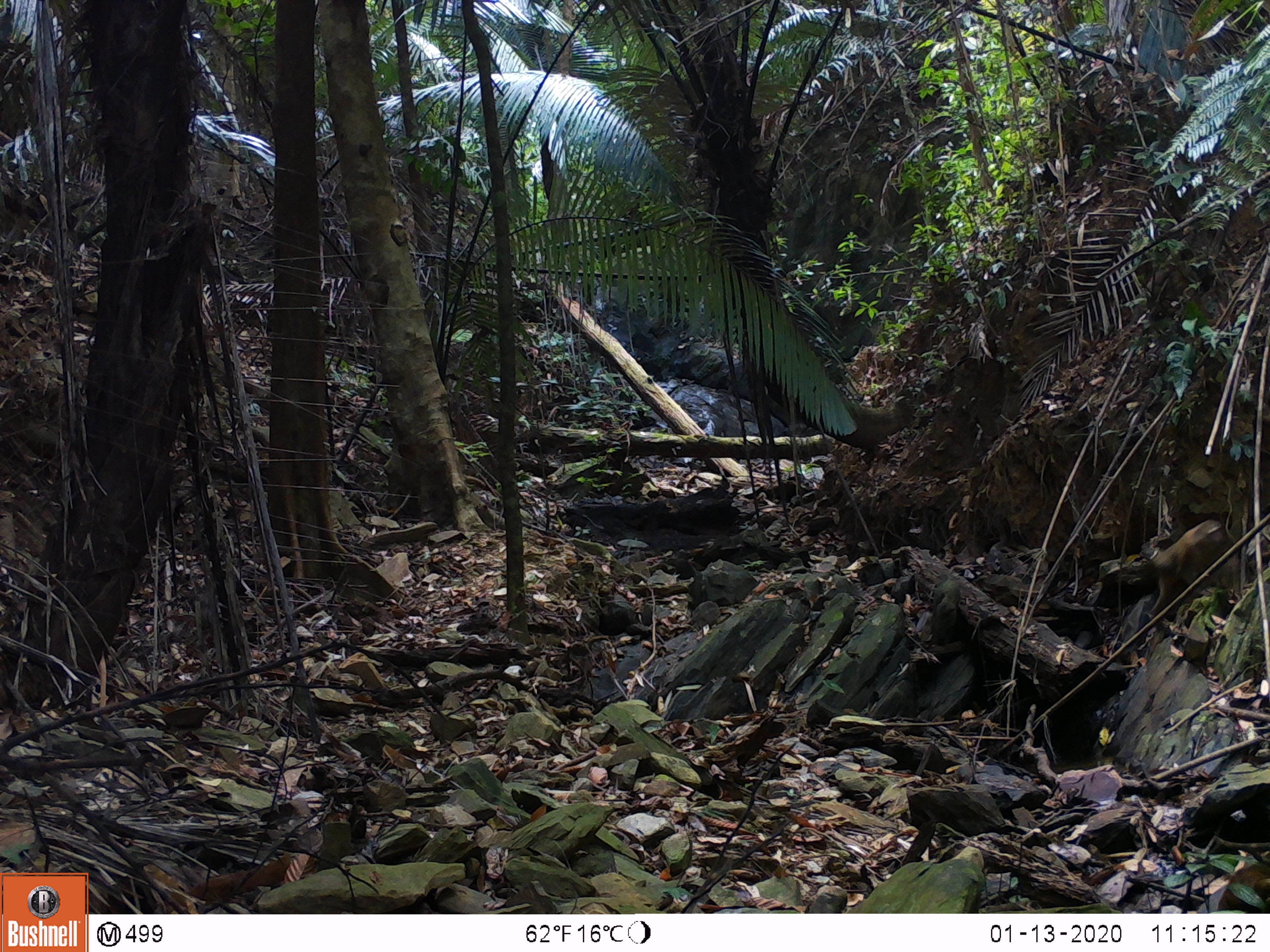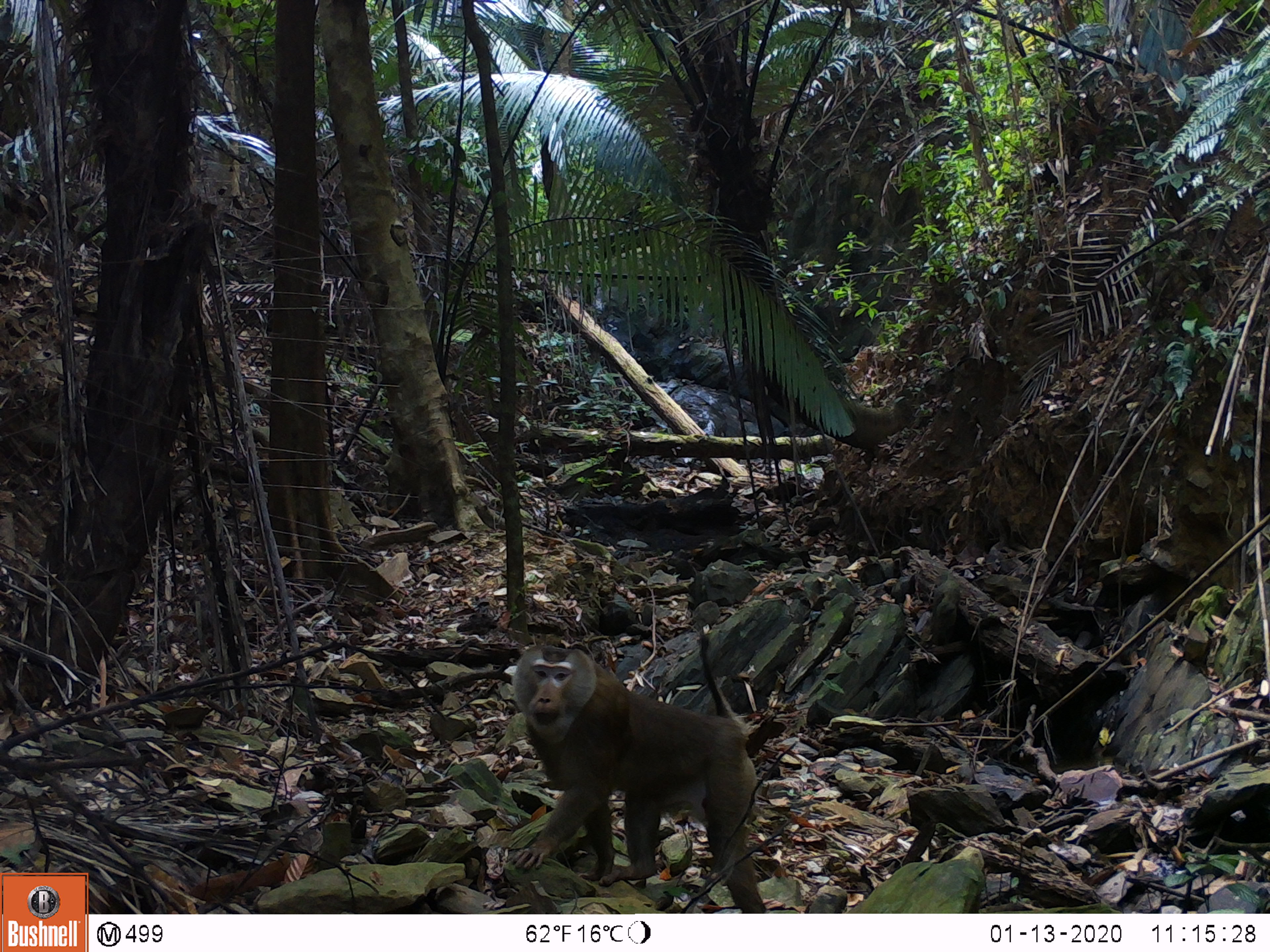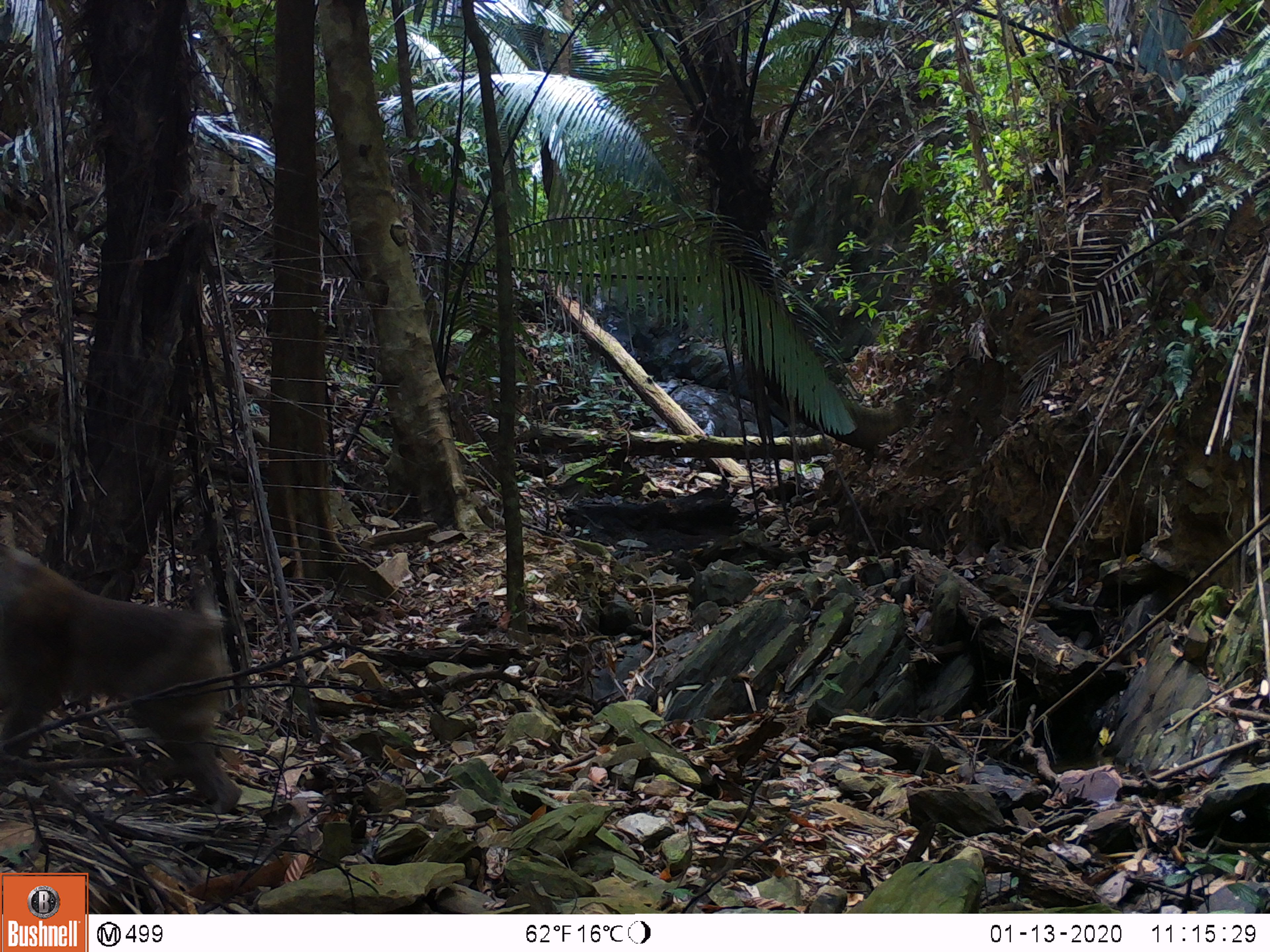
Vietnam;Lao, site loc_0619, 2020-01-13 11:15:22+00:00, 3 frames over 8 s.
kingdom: Animalia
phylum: Chordata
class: Mammalia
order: Primates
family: Cercopithecidae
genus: Macaca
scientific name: Macaca nemestrina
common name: pig-tailed macaque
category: pig tailed macaque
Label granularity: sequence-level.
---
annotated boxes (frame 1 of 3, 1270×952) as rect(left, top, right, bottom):
pig tailed macaque: rect(1146, 519, 1243, 617)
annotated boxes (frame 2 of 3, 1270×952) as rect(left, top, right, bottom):
pig tailed macaque: rect(510, 642, 768, 914)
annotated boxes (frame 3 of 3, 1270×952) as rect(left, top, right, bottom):
pig tailed macaque: rect(0, 539, 243, 813)